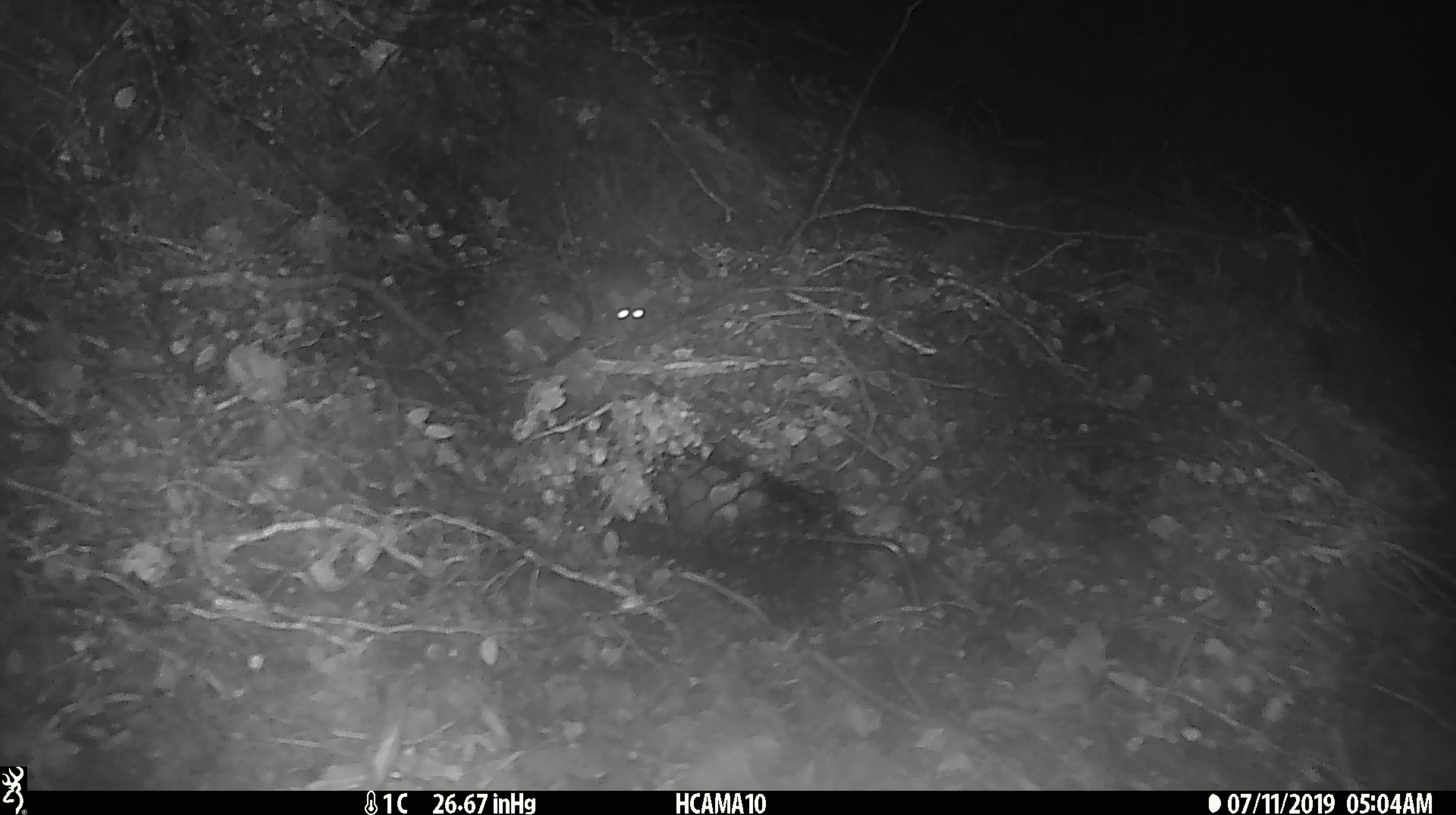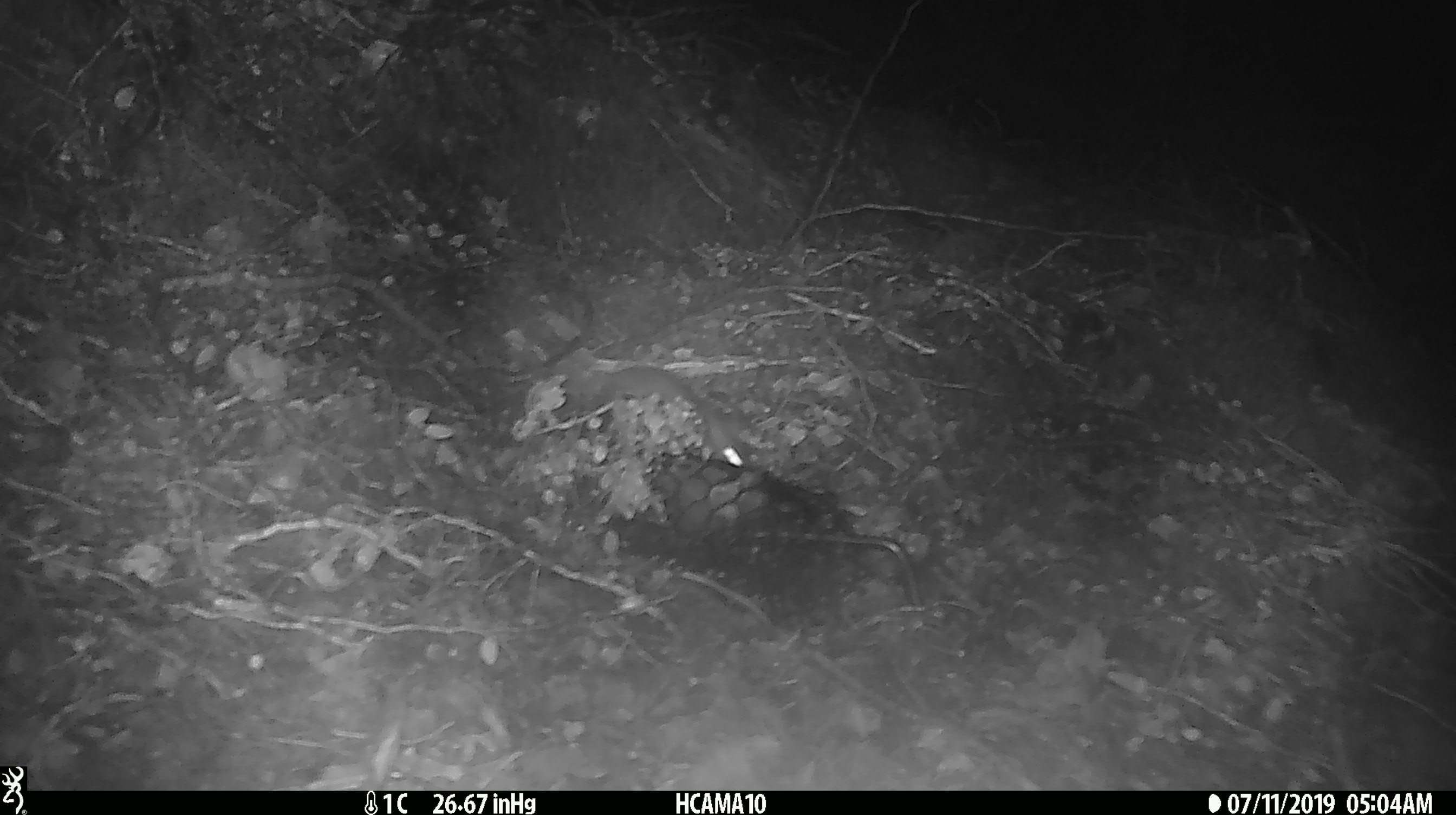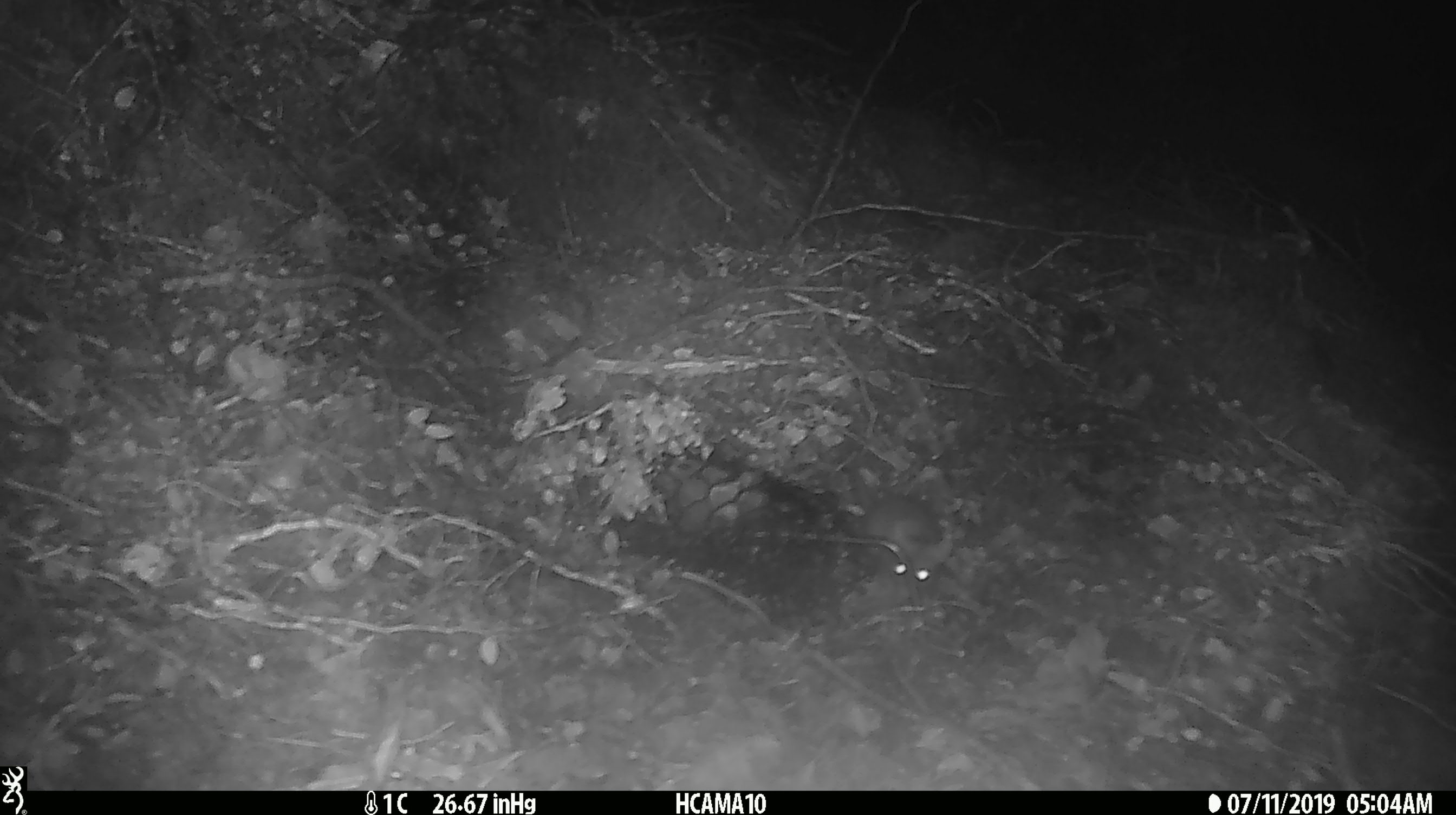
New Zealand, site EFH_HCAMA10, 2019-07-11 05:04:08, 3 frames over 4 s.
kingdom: Animalia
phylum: Chordata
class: Mammalia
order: Rodentia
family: Muridae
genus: Mus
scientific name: Mus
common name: mouse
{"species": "mouse (Mus)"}